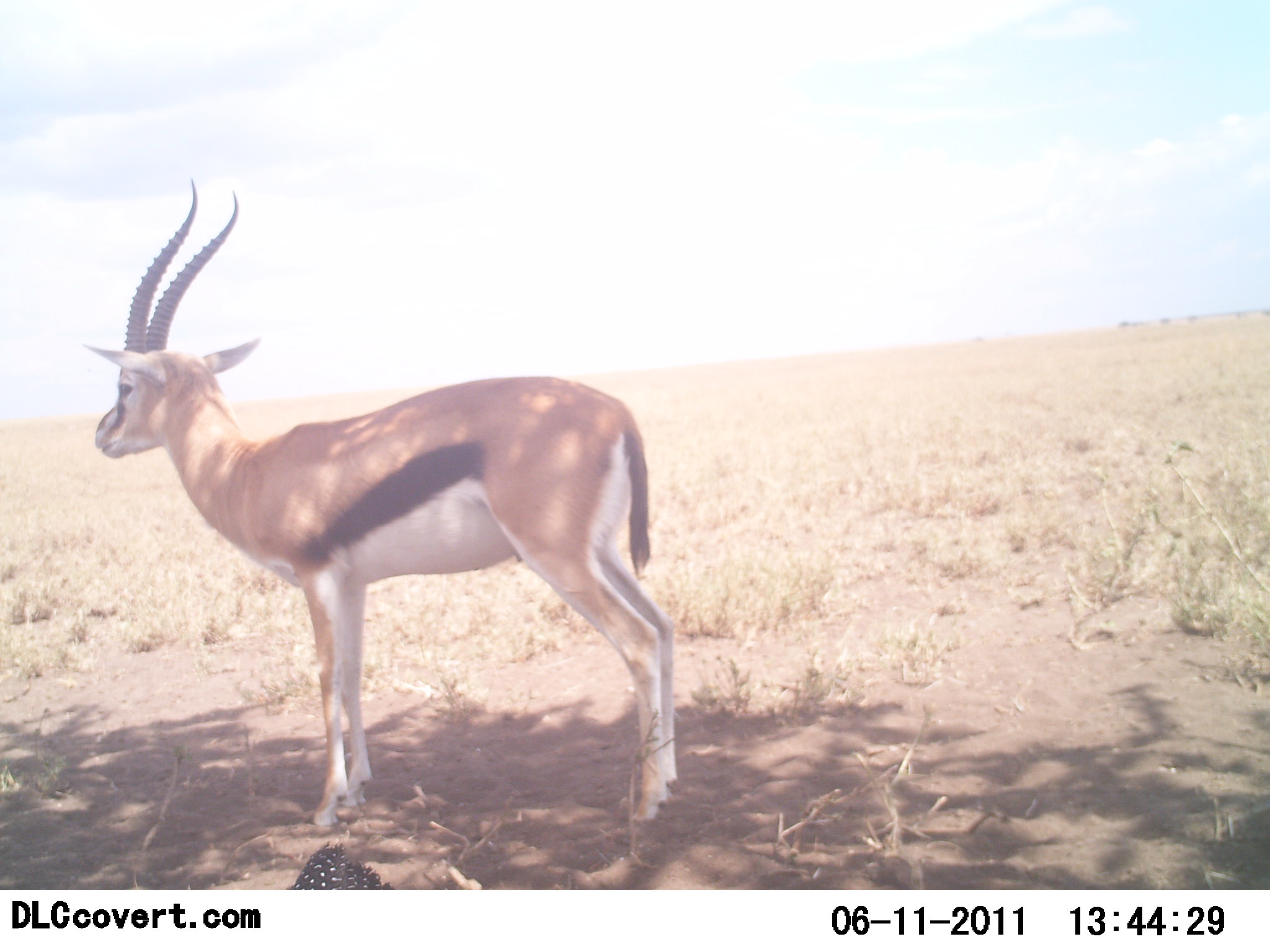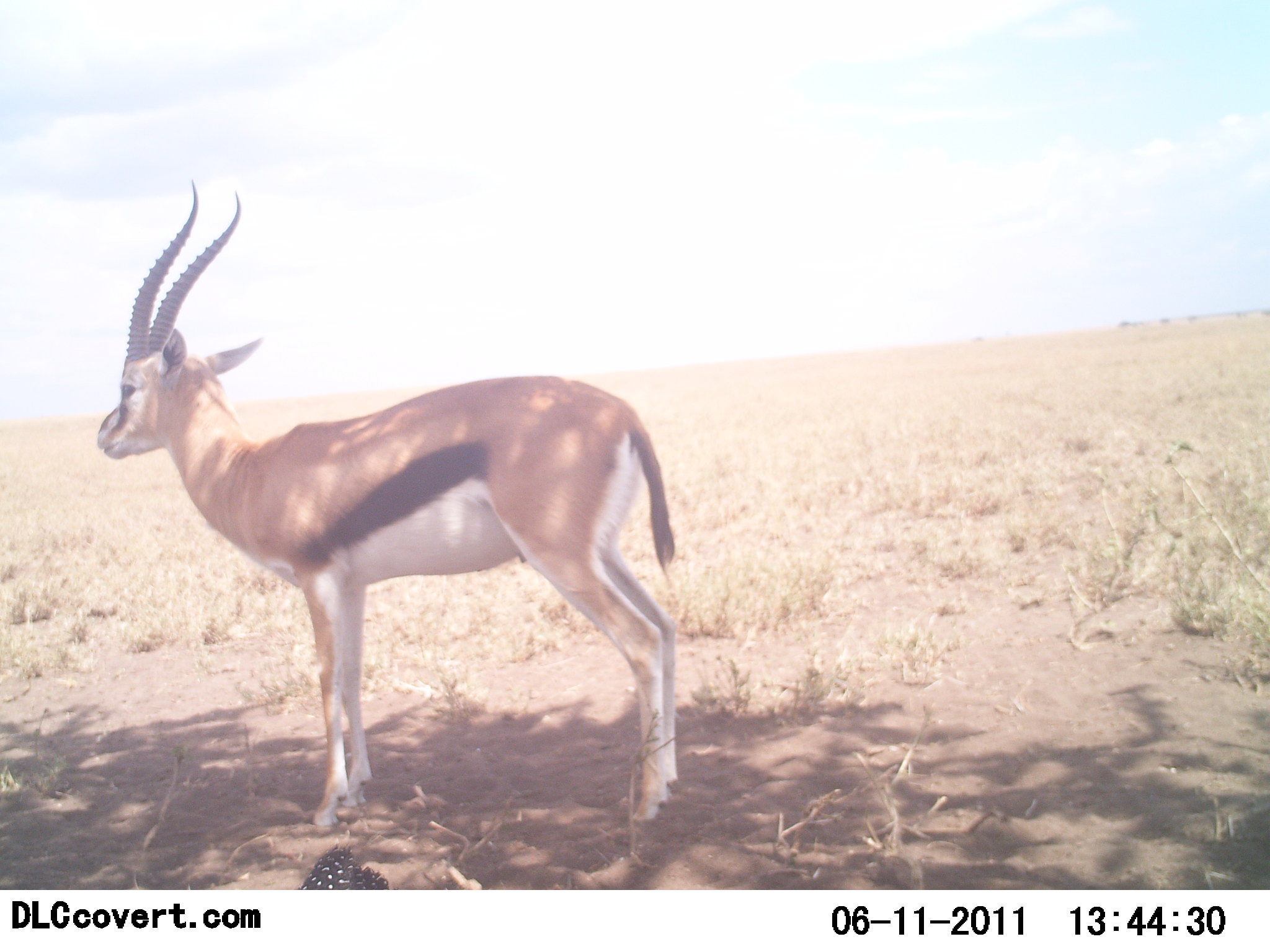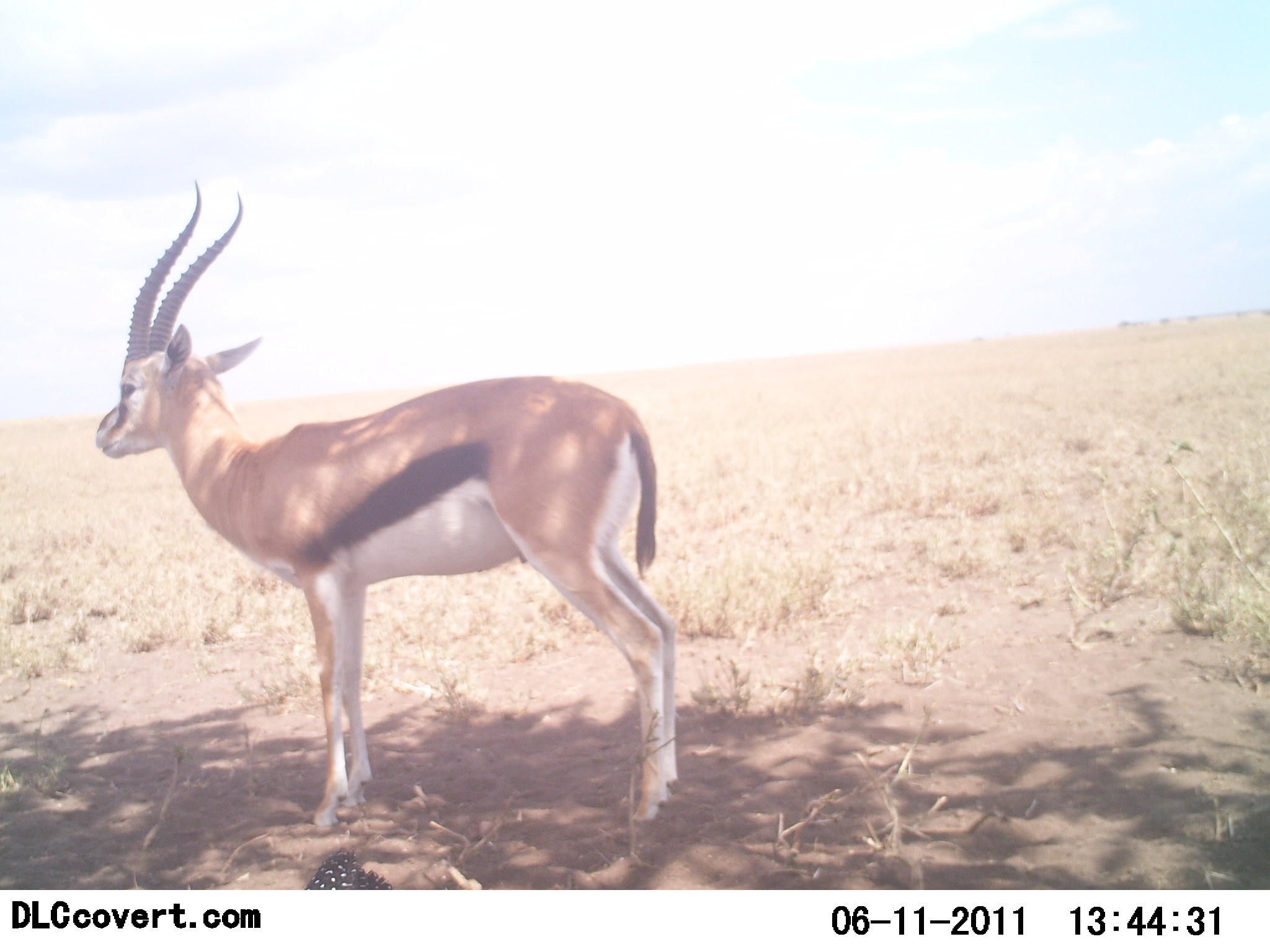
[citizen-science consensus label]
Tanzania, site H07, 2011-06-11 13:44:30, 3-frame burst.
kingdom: Animalia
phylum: Chordata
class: Mammalia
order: Artiodactyla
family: Bovidae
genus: Eudorcas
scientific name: Eudorcas thomsonii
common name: thomson's gazelle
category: gazellethomsons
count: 1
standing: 100%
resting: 0%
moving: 0%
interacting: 0%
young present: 0%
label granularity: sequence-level